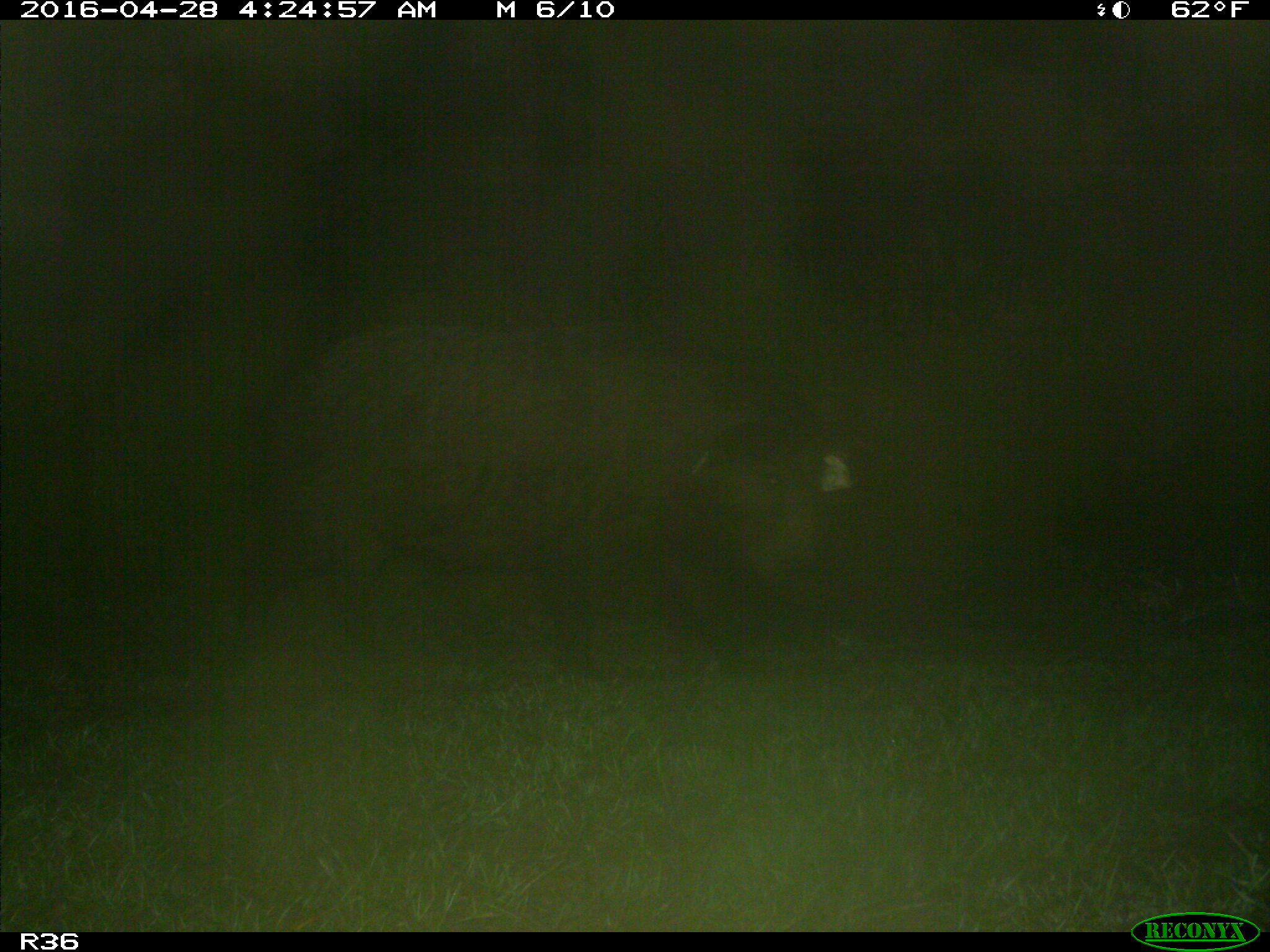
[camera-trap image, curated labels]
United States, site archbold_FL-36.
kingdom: Animalia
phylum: Chordata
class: Mammalia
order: Artiodactyla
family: Suidae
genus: Sus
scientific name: Sus scrofa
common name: wild boar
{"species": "Sus scrofa (wild boar)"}